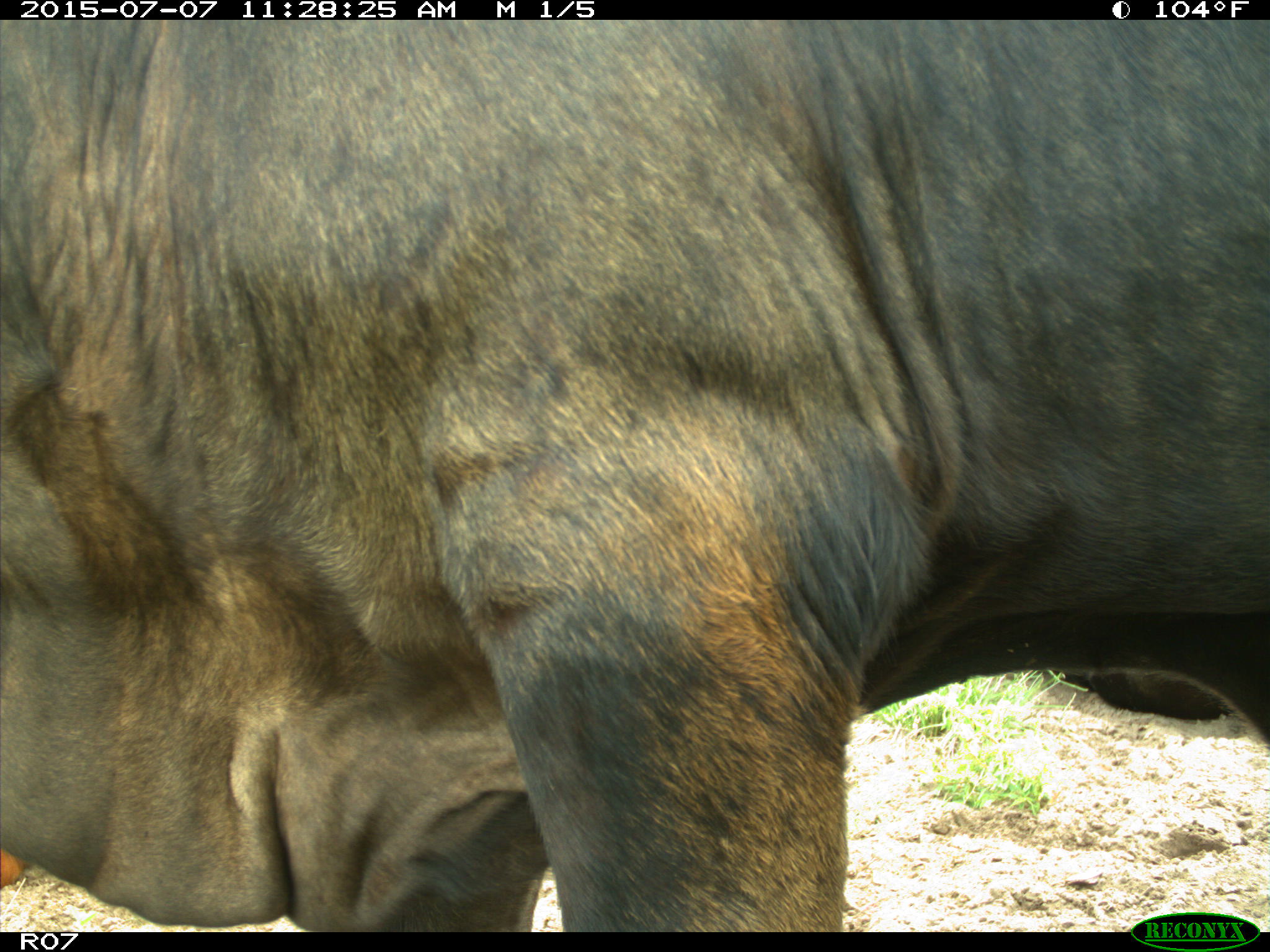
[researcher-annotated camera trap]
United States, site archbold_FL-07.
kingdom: Animalia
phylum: Chordata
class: Mammalia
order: Artiodactyla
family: Bovidae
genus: Bos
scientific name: Bos taurus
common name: domestic cow